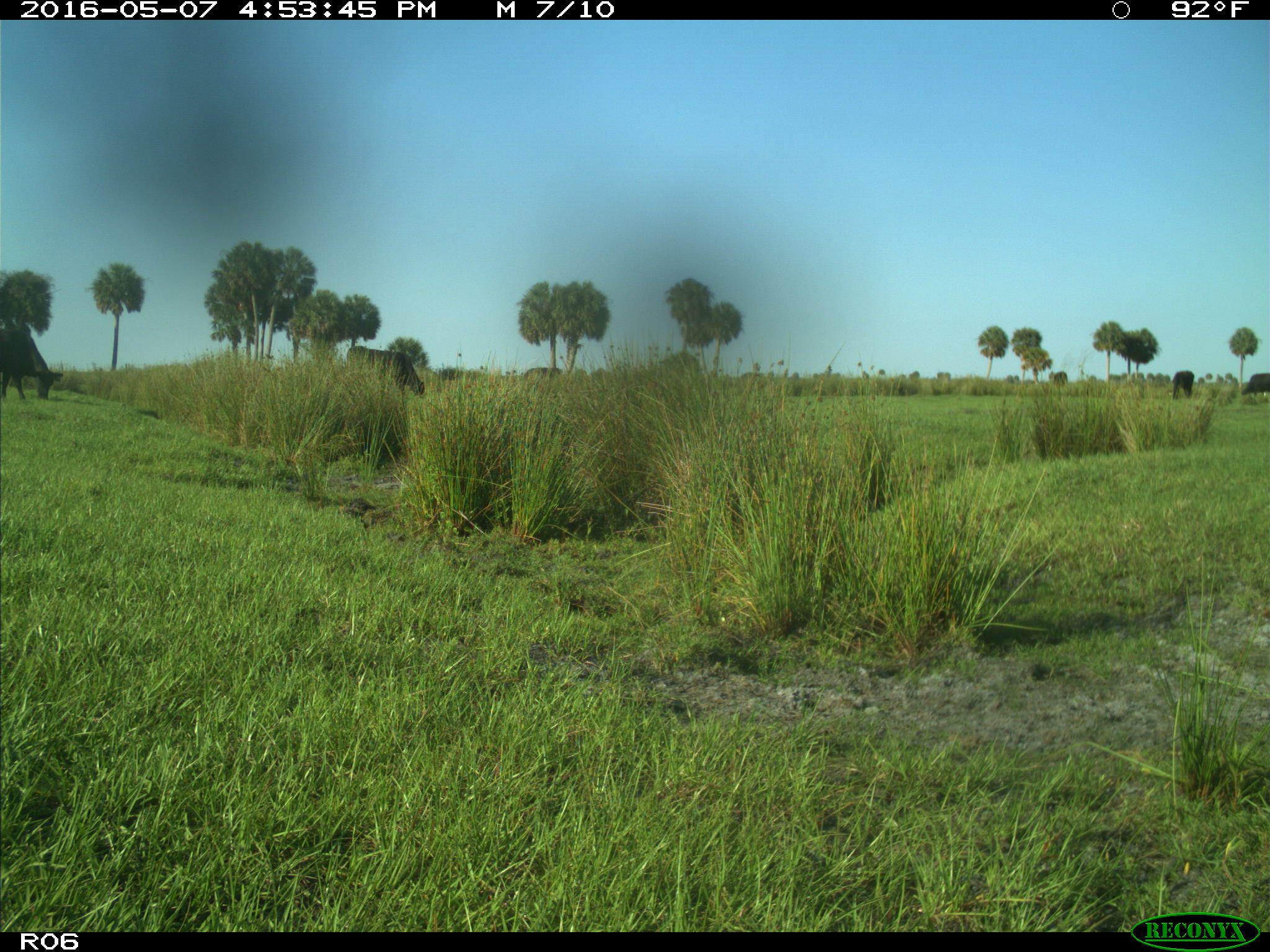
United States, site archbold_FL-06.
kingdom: Animalia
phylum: Chordata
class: Mammalia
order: Artiodactyla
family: Bovidae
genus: Bos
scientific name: Bos taurus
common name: domestic cow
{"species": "Bos taurus (domestic cow)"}